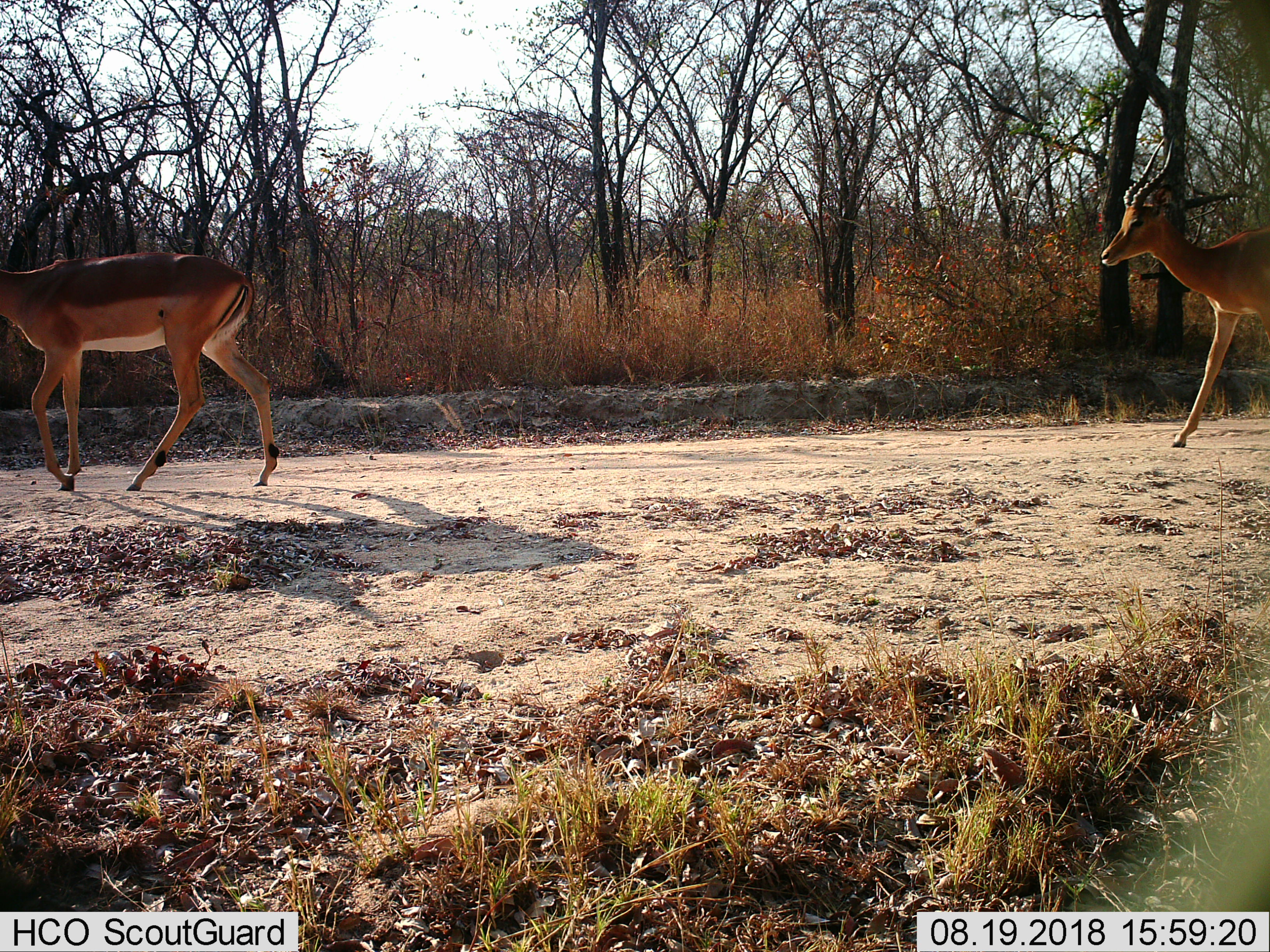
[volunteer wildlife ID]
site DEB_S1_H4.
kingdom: Animalia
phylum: Chordata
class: Mammalia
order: Artiodactyla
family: Bovidae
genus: Aepyceros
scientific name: Aepyceros melampus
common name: impala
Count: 2.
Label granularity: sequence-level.